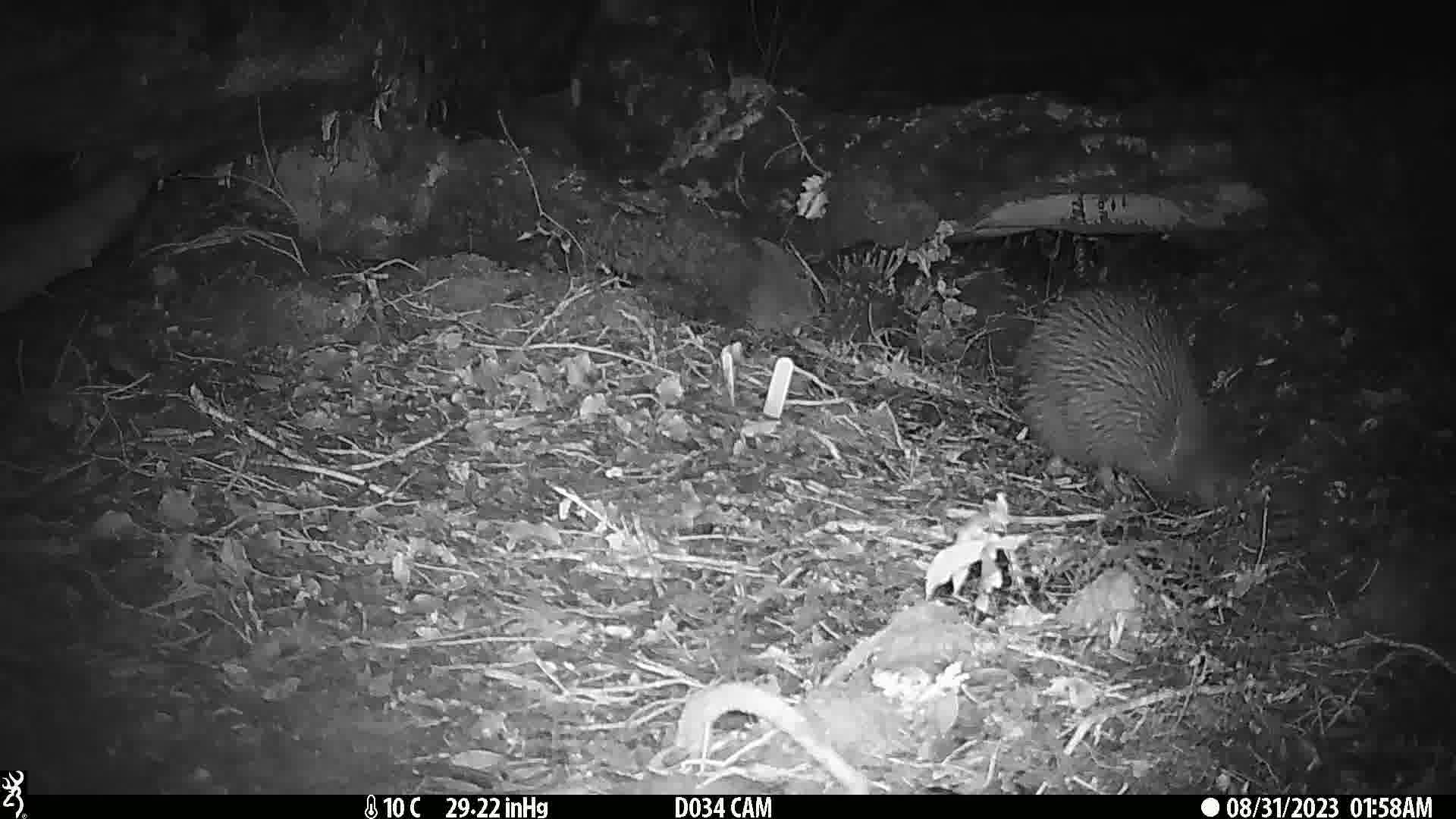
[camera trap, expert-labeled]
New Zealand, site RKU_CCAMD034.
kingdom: Animalia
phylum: Chordata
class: Aves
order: Apterygiformes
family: Apterygidae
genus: Apteryx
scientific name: Apteryx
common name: kiwi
Kiwi (Apteryx).